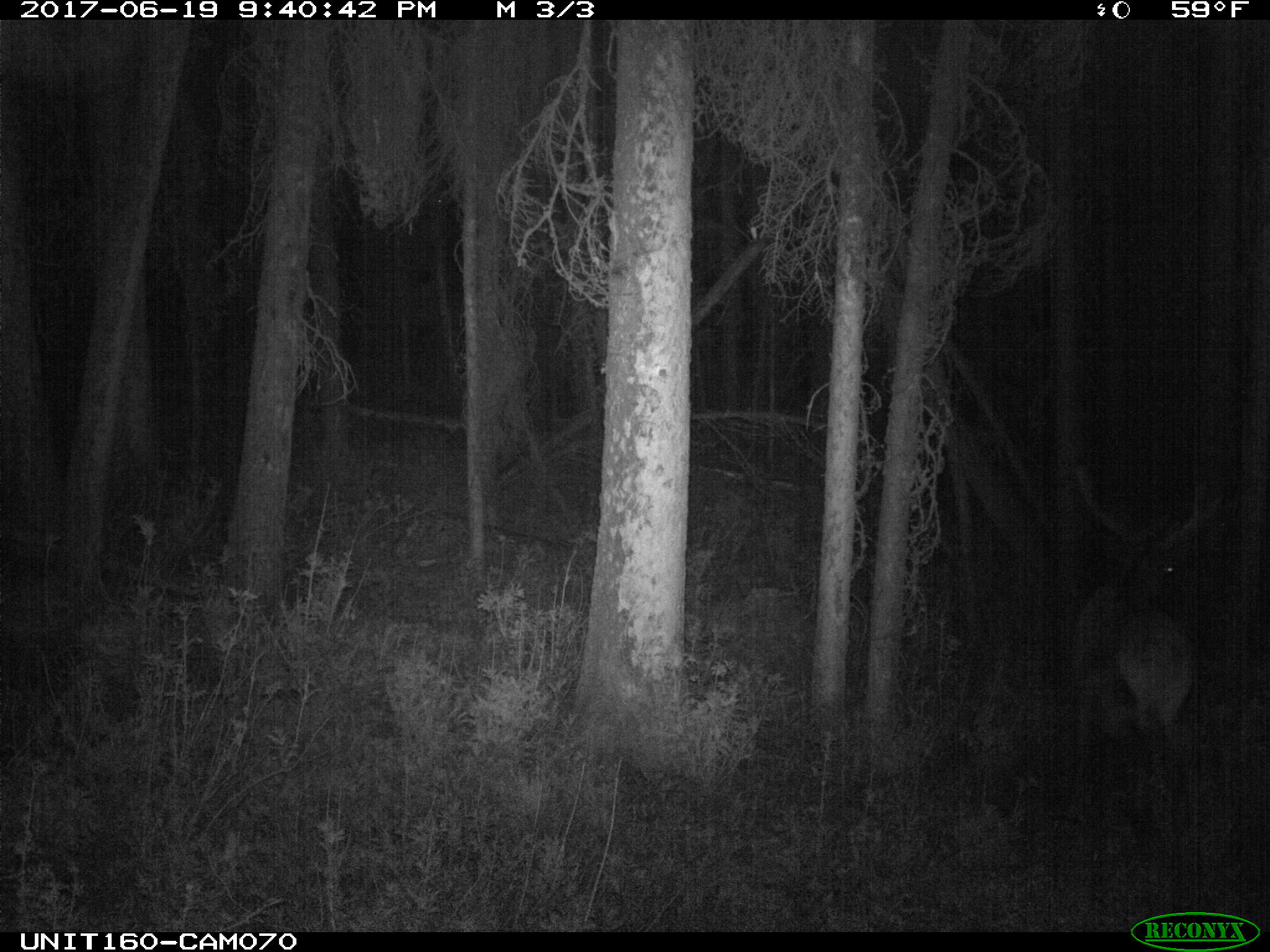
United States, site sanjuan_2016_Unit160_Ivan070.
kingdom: Animalia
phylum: Chordata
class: Mammalia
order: Artiodactyla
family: Cervidae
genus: Cervus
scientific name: Cervus elaphus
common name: red deer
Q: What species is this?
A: Cervus elaphus (red deer).